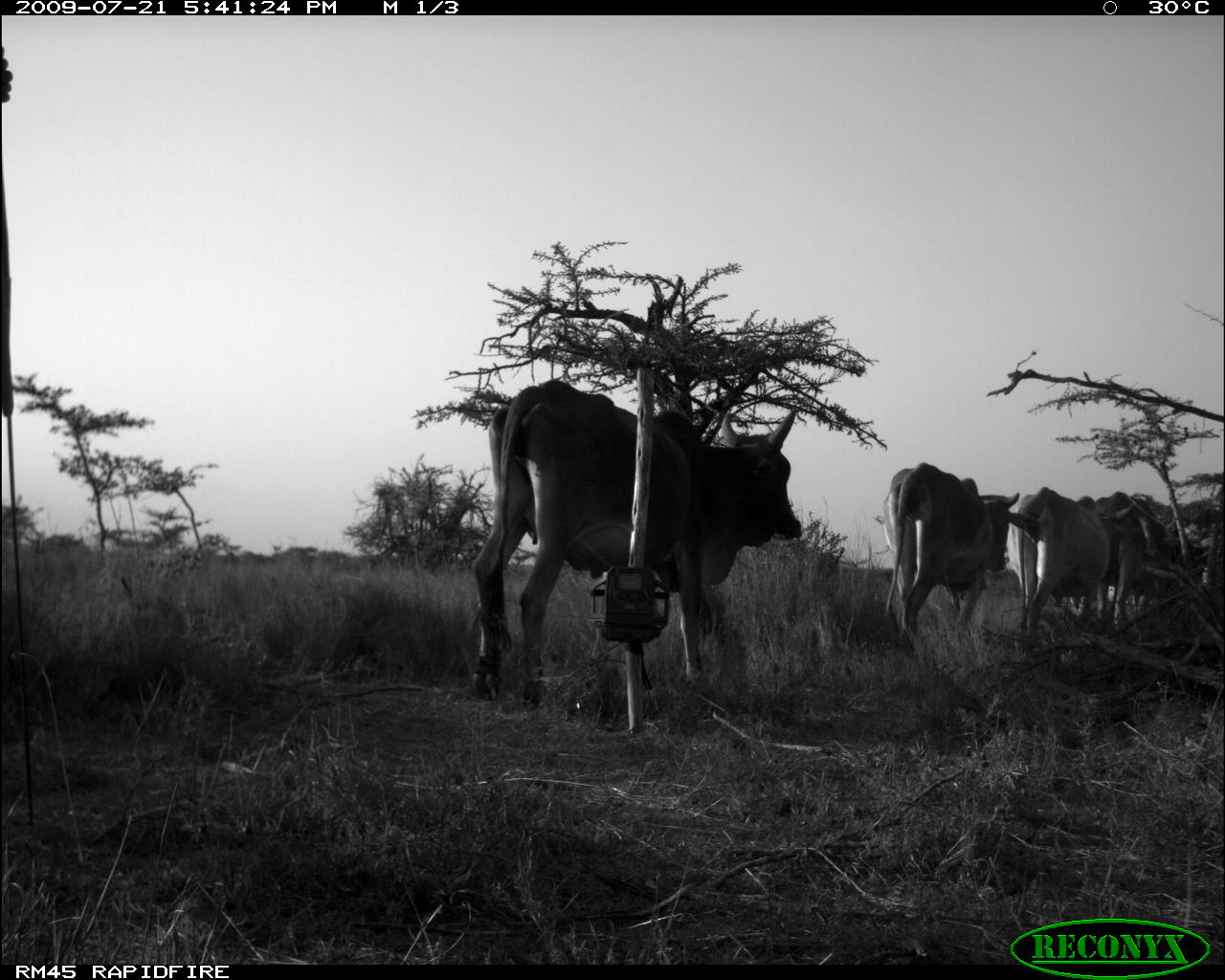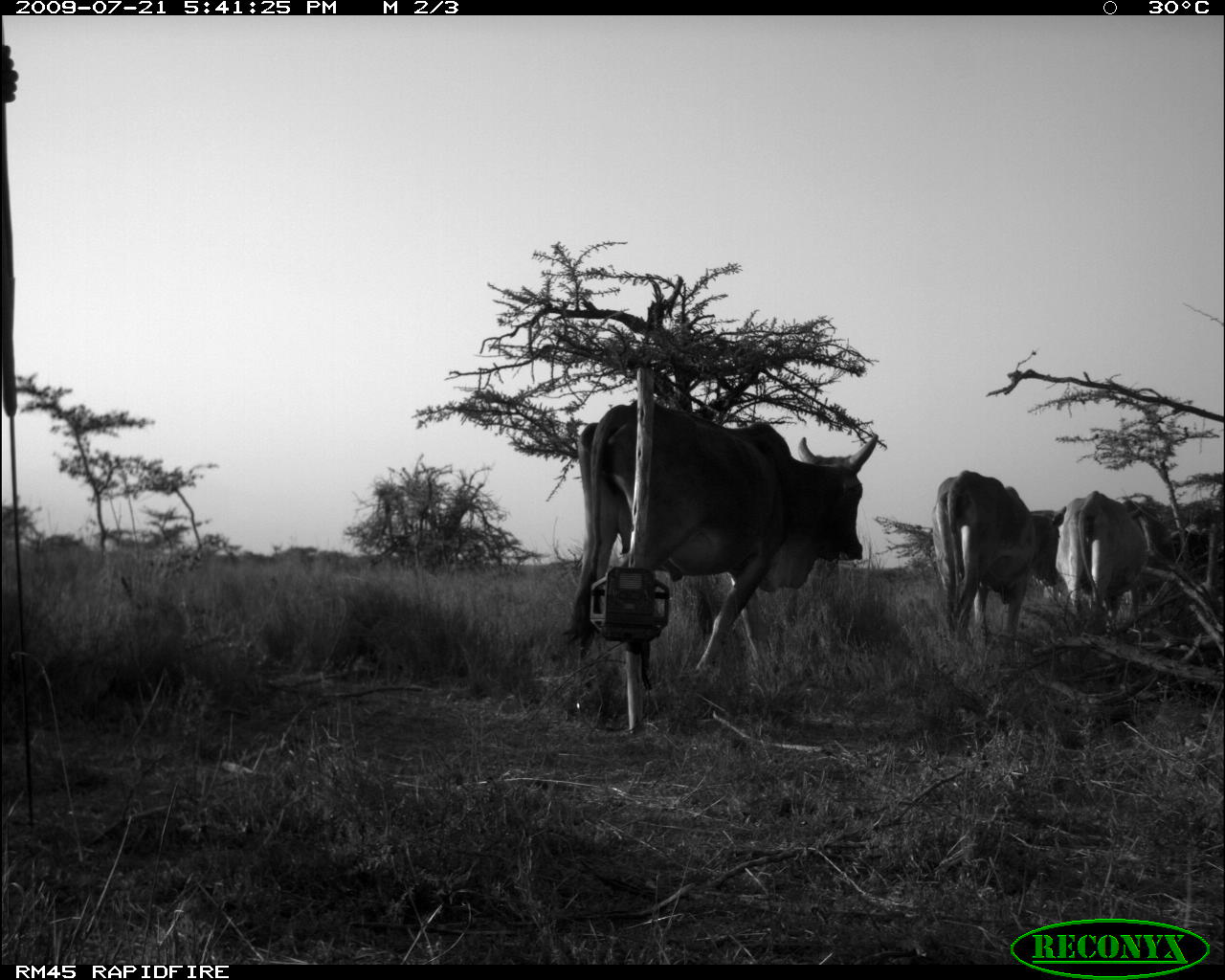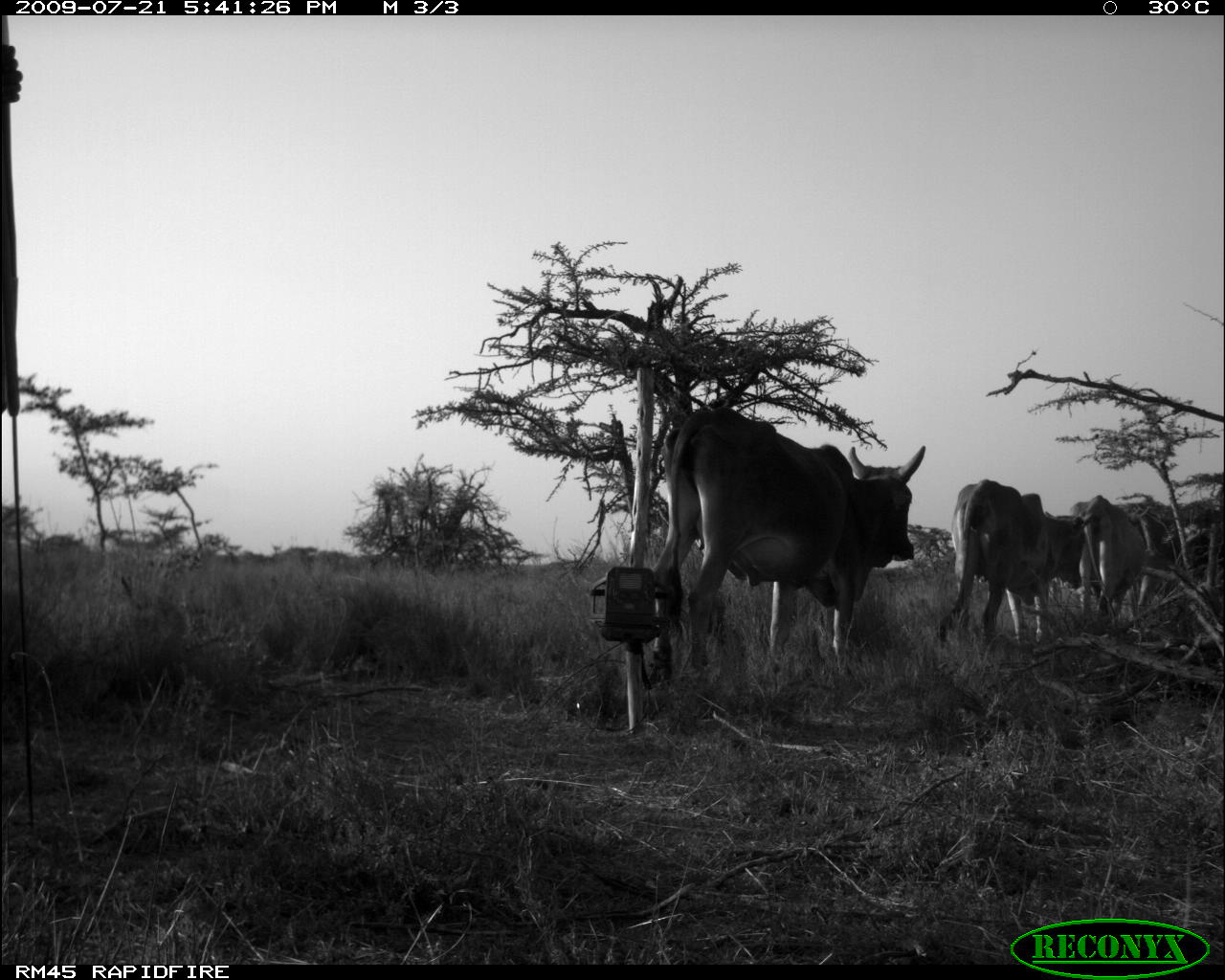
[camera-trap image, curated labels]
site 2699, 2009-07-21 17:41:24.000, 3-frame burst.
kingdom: Animalia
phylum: Chordata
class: Mammalia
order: Artiodactyla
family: Bovidae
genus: Bos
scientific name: Bos taurus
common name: domestic cattle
Bos taurus (domestic cattle), count 4.